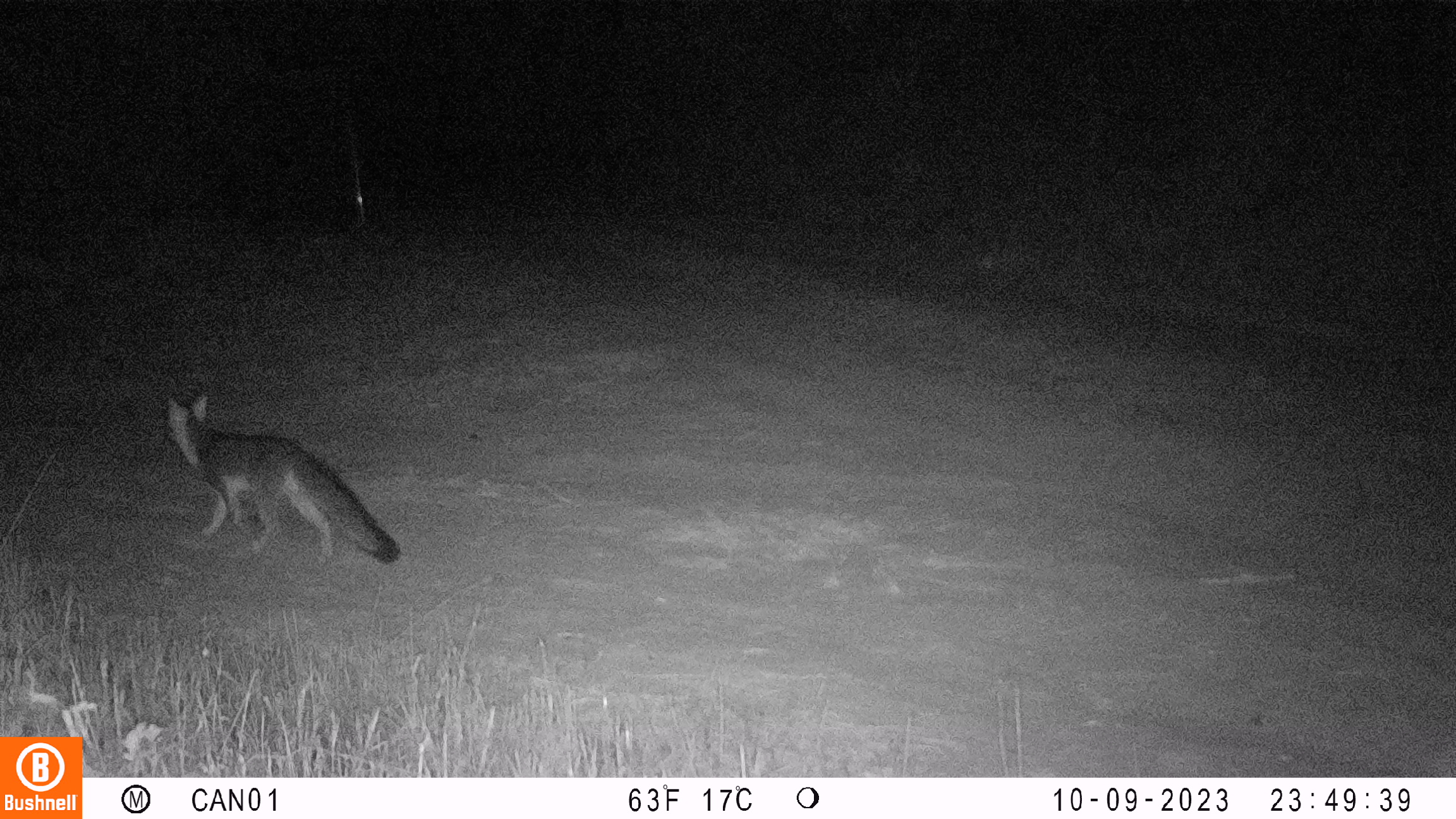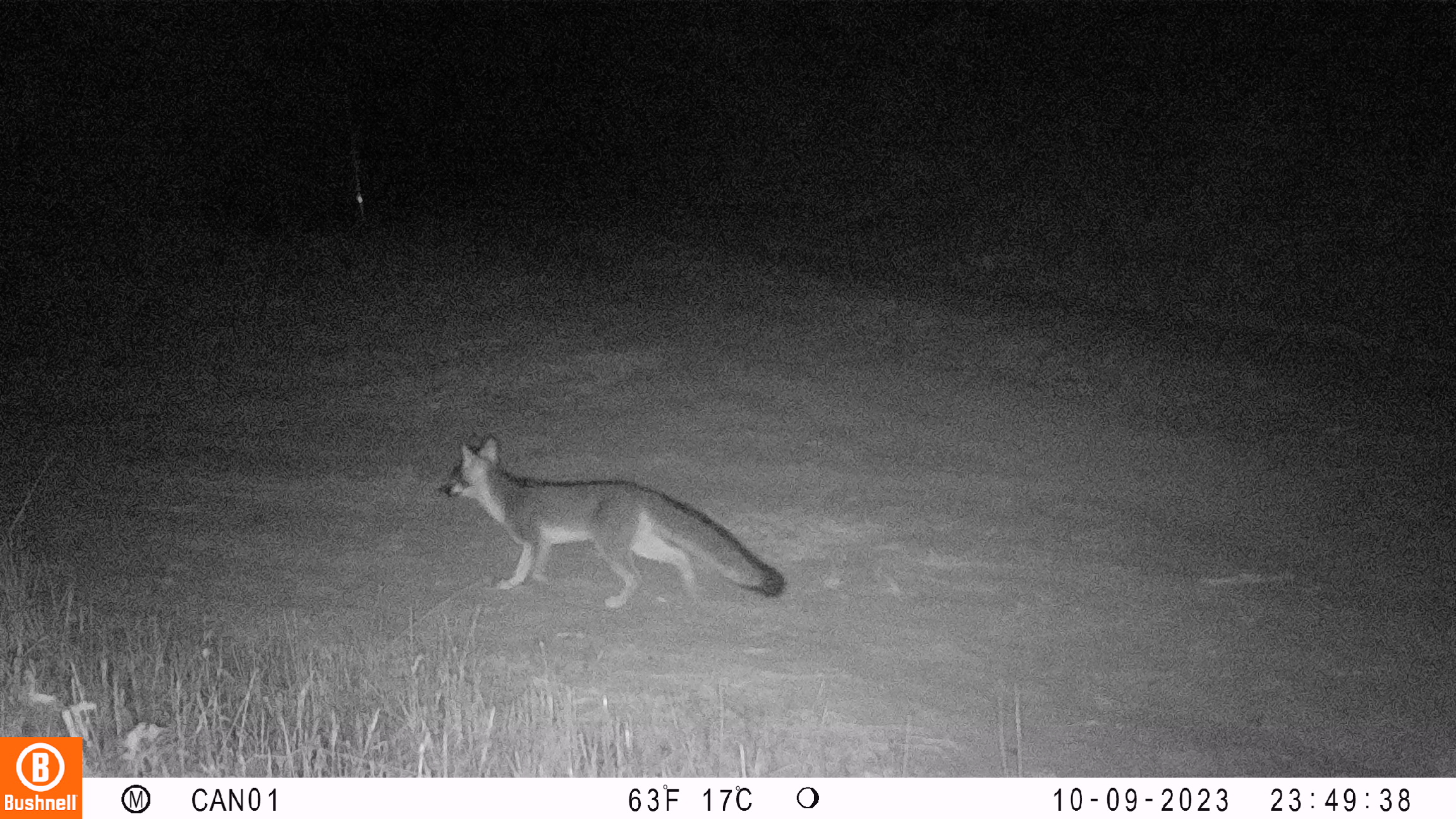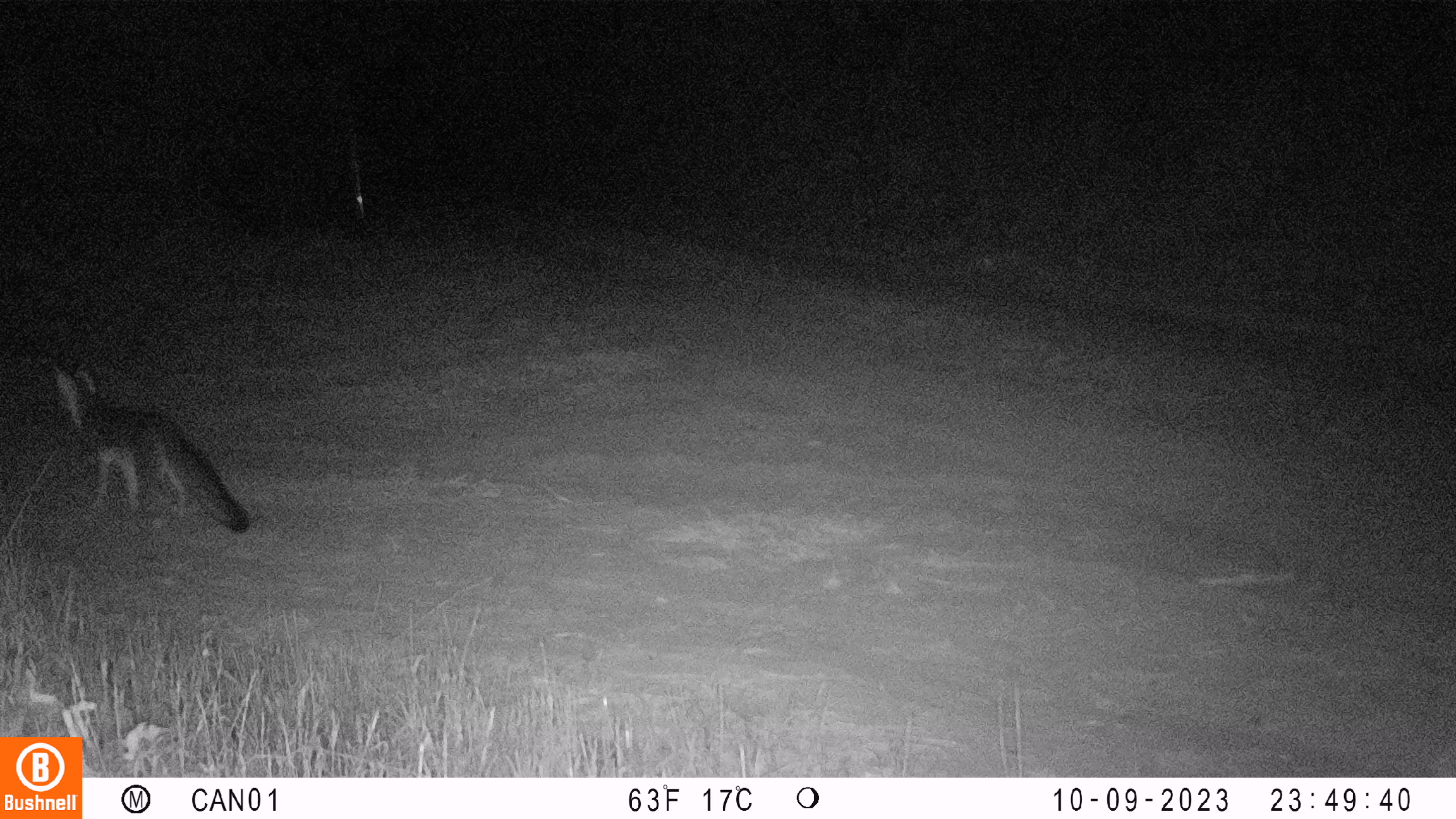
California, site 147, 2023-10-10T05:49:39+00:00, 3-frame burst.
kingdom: Animalia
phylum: Chordata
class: Mammalia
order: Carnivora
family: Canidae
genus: Urocyon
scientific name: Urocyon cinereoargenteus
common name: gray fox